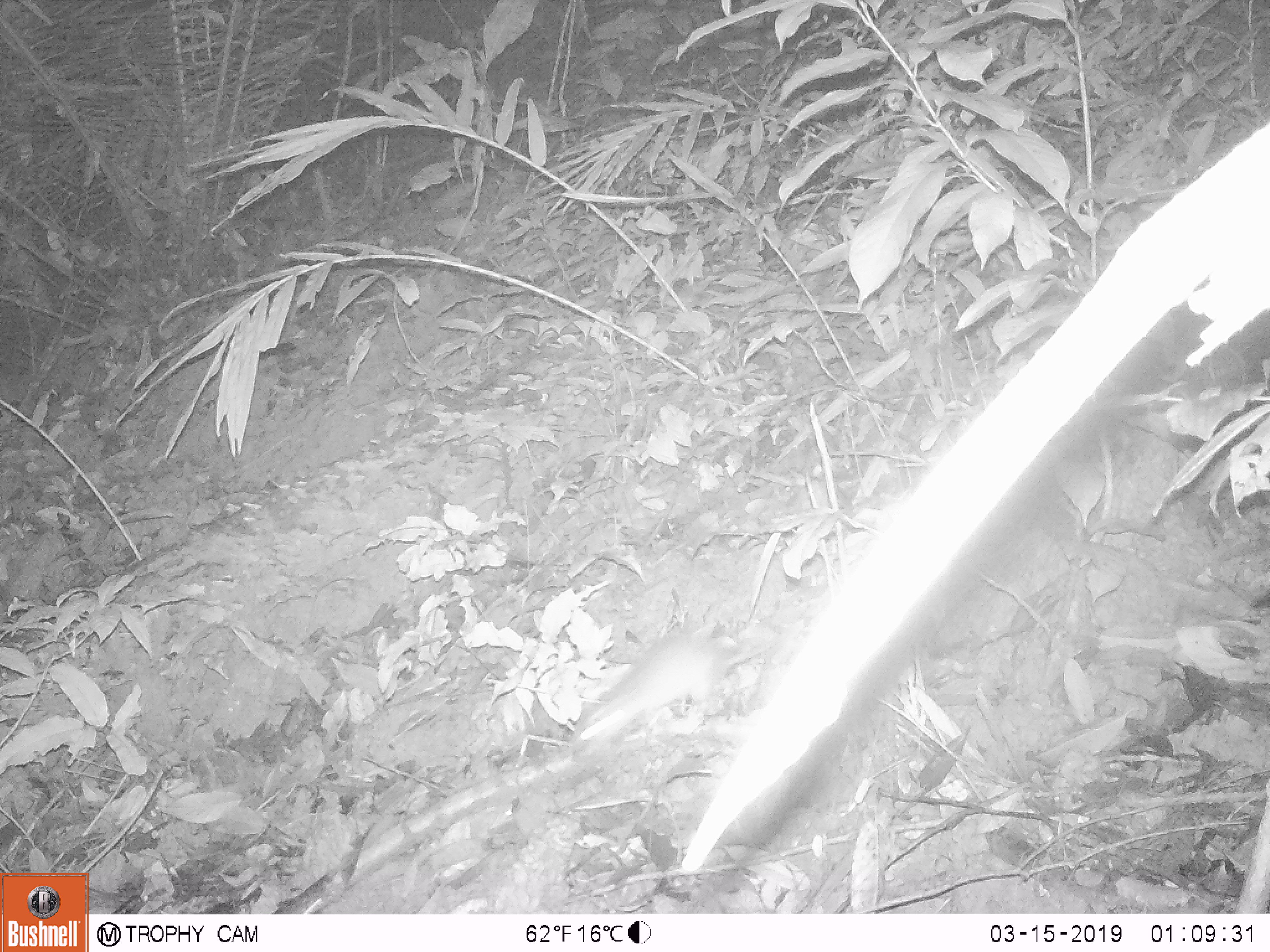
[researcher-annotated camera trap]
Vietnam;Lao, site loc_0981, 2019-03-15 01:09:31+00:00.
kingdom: Animalia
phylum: Chordata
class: Mammalia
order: Rodentia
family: Muridae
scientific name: Muridae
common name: old-world mice and rats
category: unidentified murid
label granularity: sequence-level